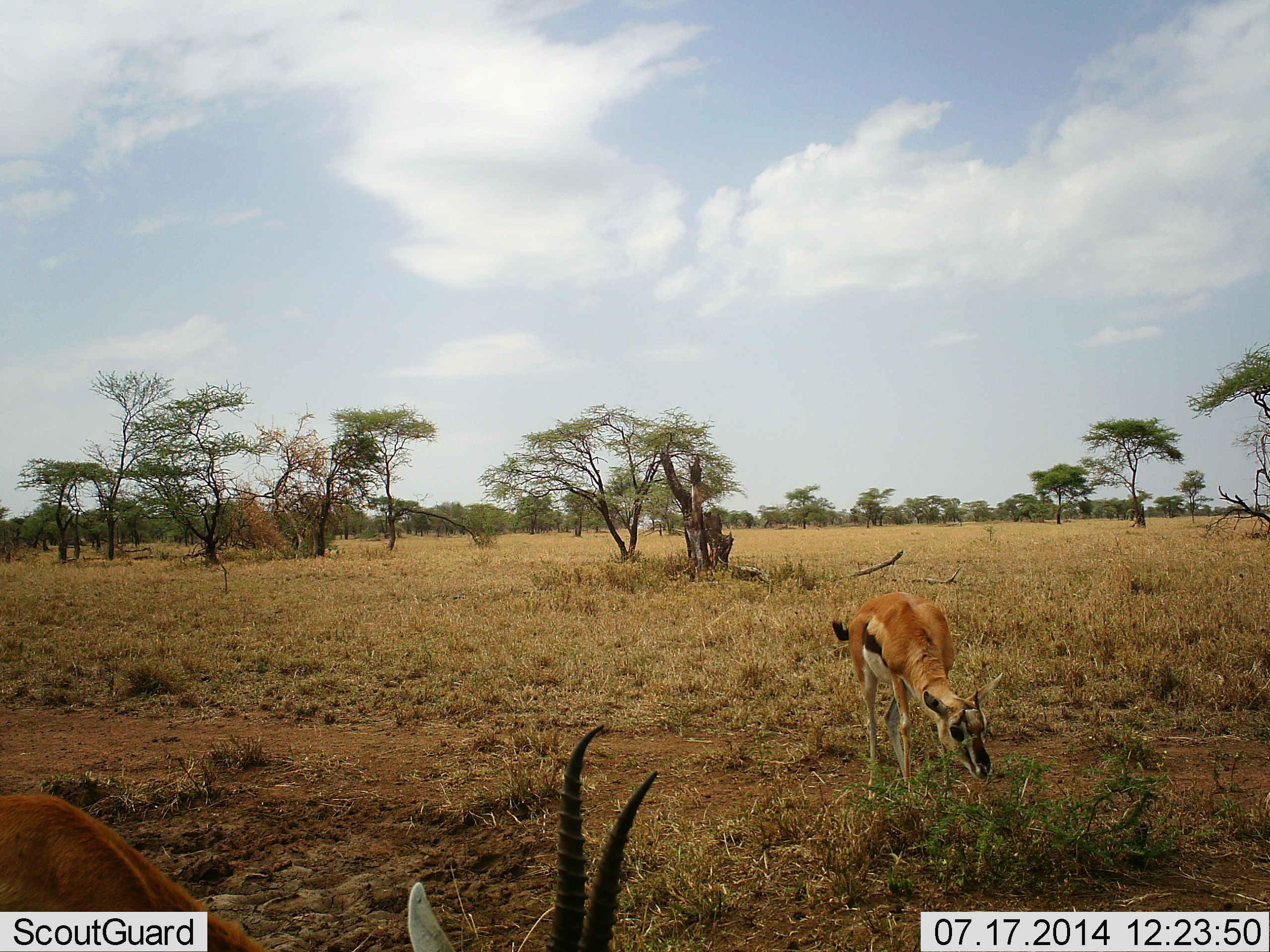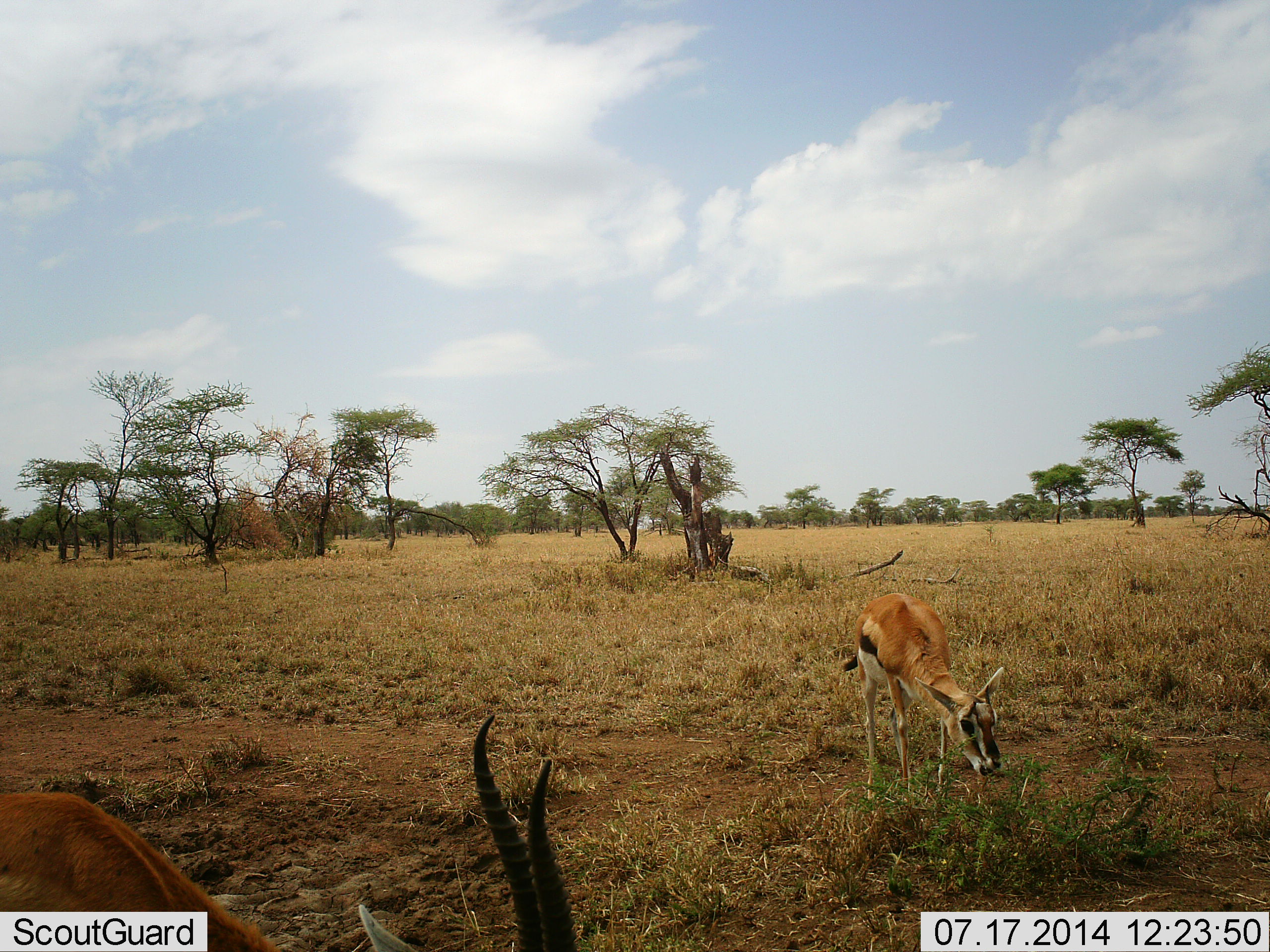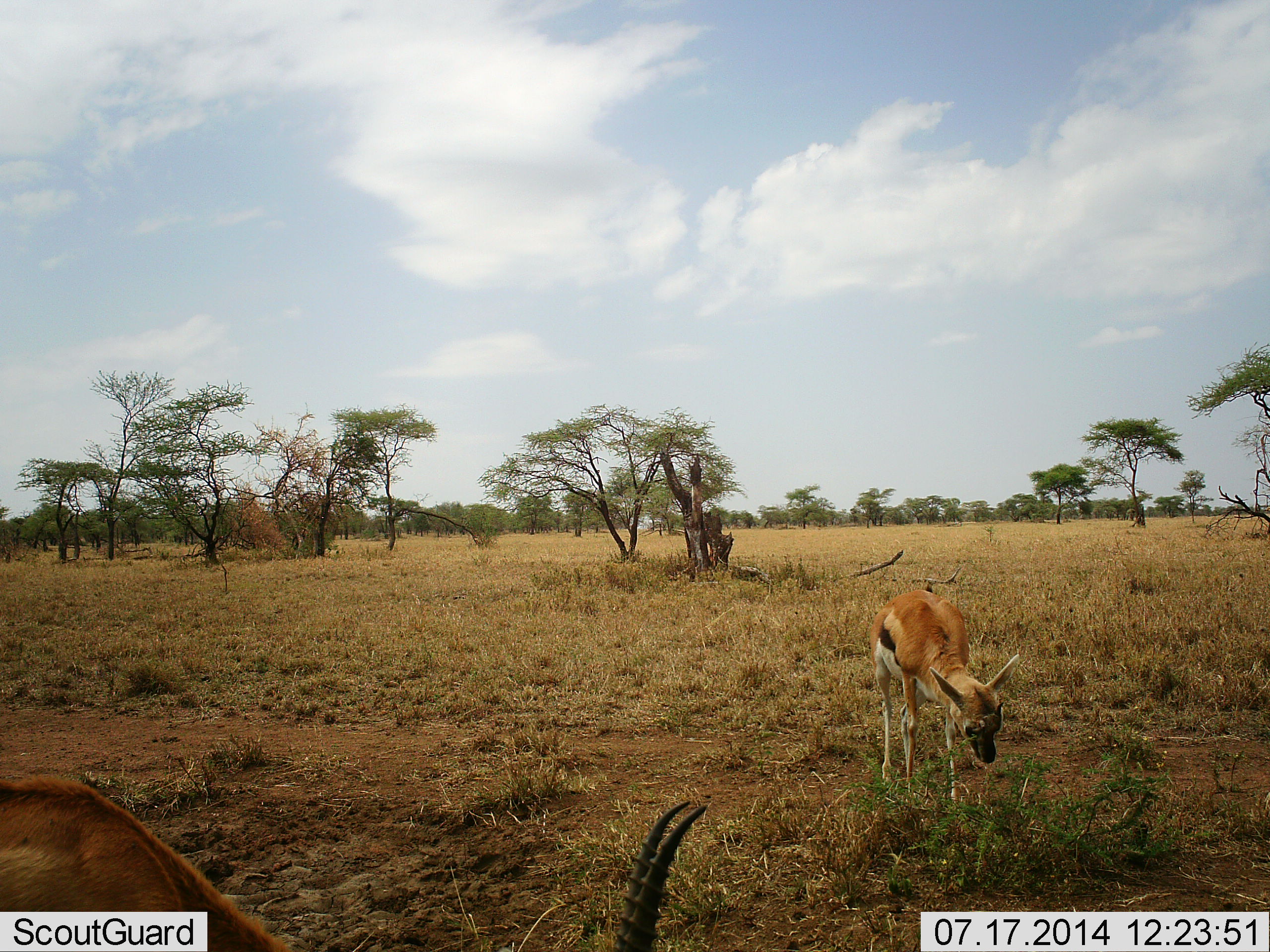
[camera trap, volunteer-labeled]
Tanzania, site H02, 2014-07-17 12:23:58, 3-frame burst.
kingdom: Animalia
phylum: Chordata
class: Mammalia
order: Artiodactyla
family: Bovidae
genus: Eudorcas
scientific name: Eudorcas thomsonii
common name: thomson's gazelle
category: gazellethomsons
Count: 2.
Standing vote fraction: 40%.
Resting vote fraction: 0%.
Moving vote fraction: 0%.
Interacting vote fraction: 0%.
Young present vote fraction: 0%.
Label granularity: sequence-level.